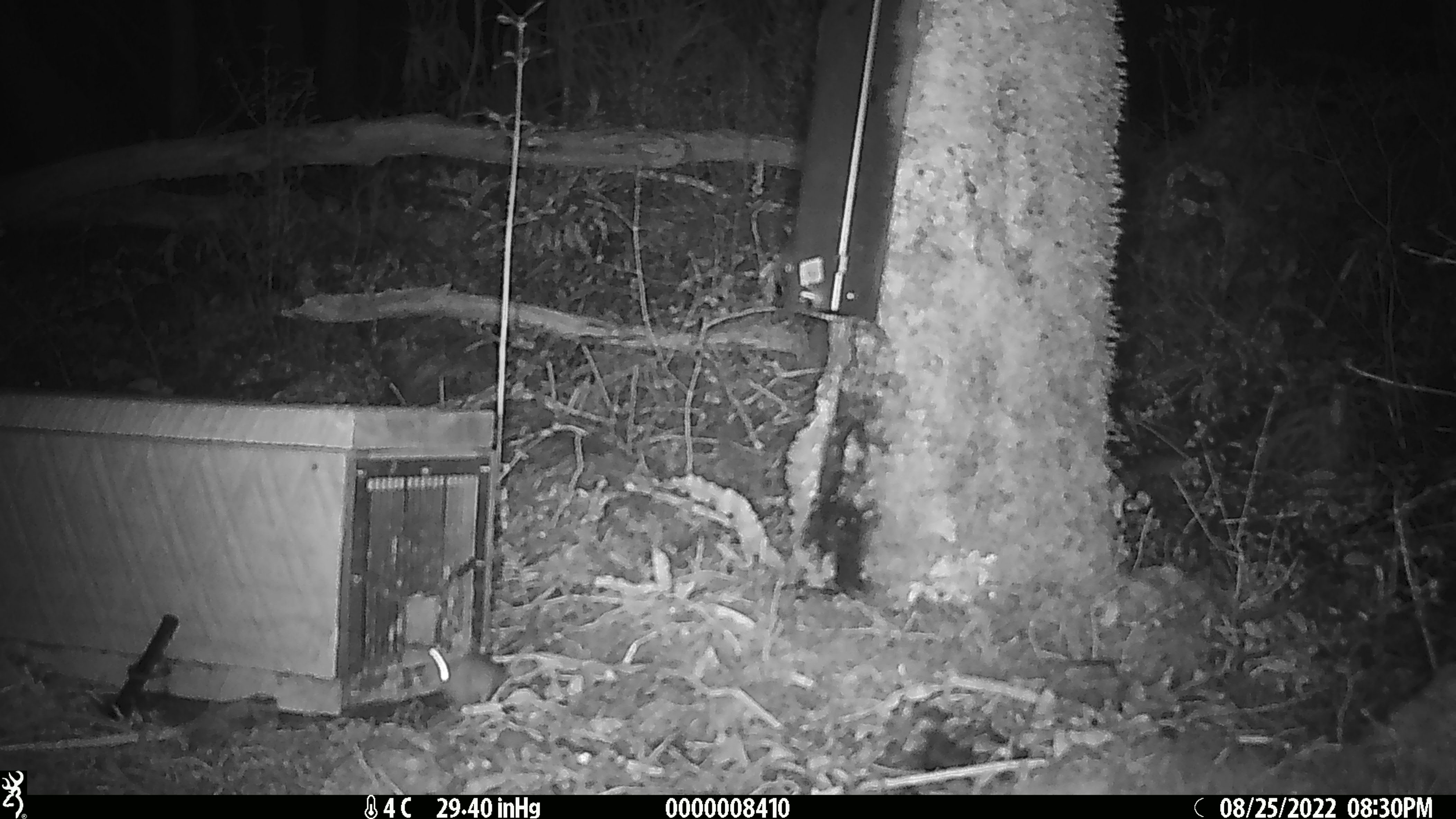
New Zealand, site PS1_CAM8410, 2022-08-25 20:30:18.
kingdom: Animalia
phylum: Chordata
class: Mammalia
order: Rodentia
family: Muridae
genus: Mus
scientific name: Mus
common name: mouse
Mouse (Mus).